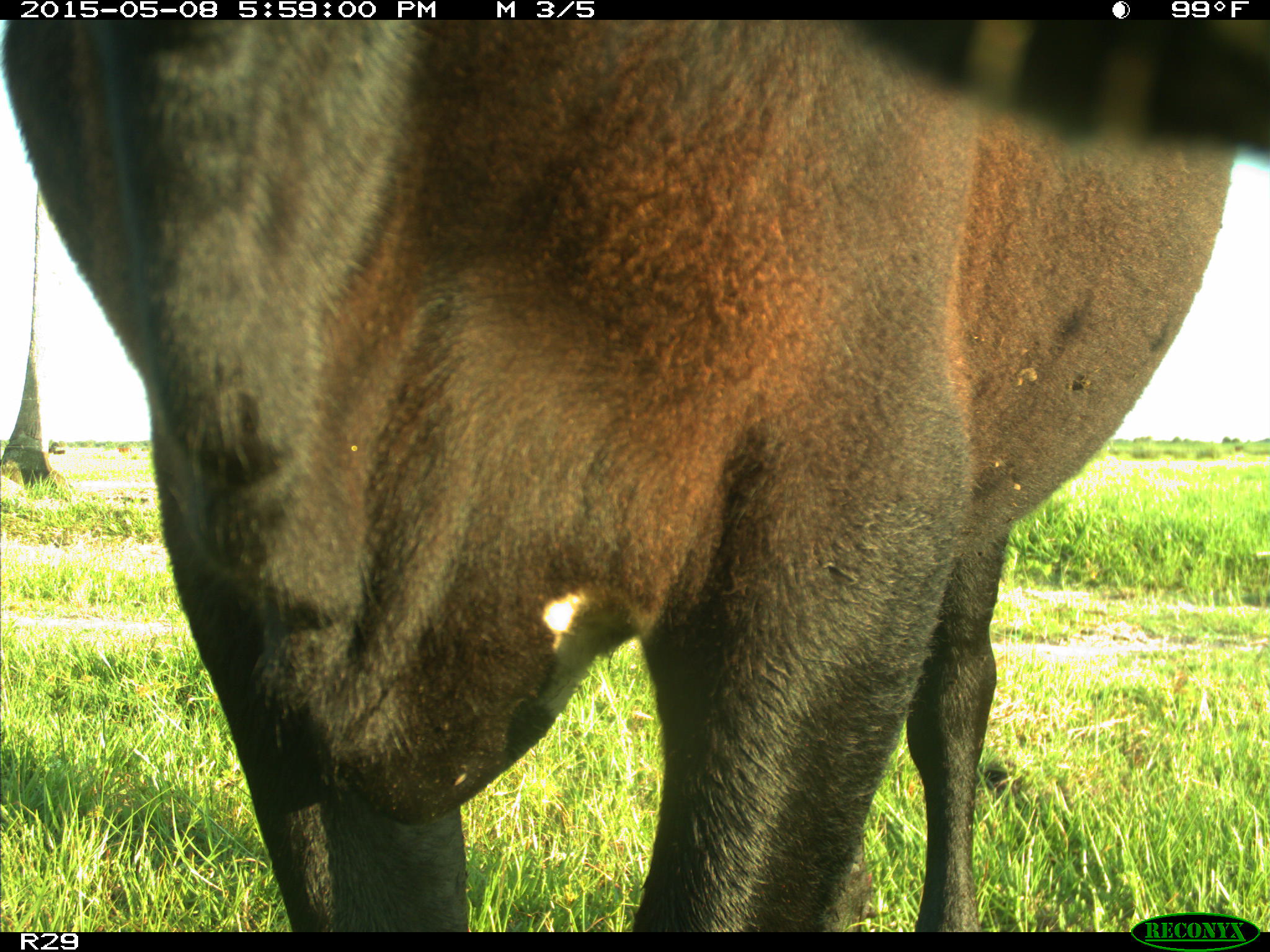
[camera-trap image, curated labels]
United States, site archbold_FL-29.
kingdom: Animalia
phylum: Chordata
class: Mammalia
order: Artiodactyla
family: Bovidae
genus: Bos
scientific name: Bos taurus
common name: domestic cow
Bos taurus (domestic cow).